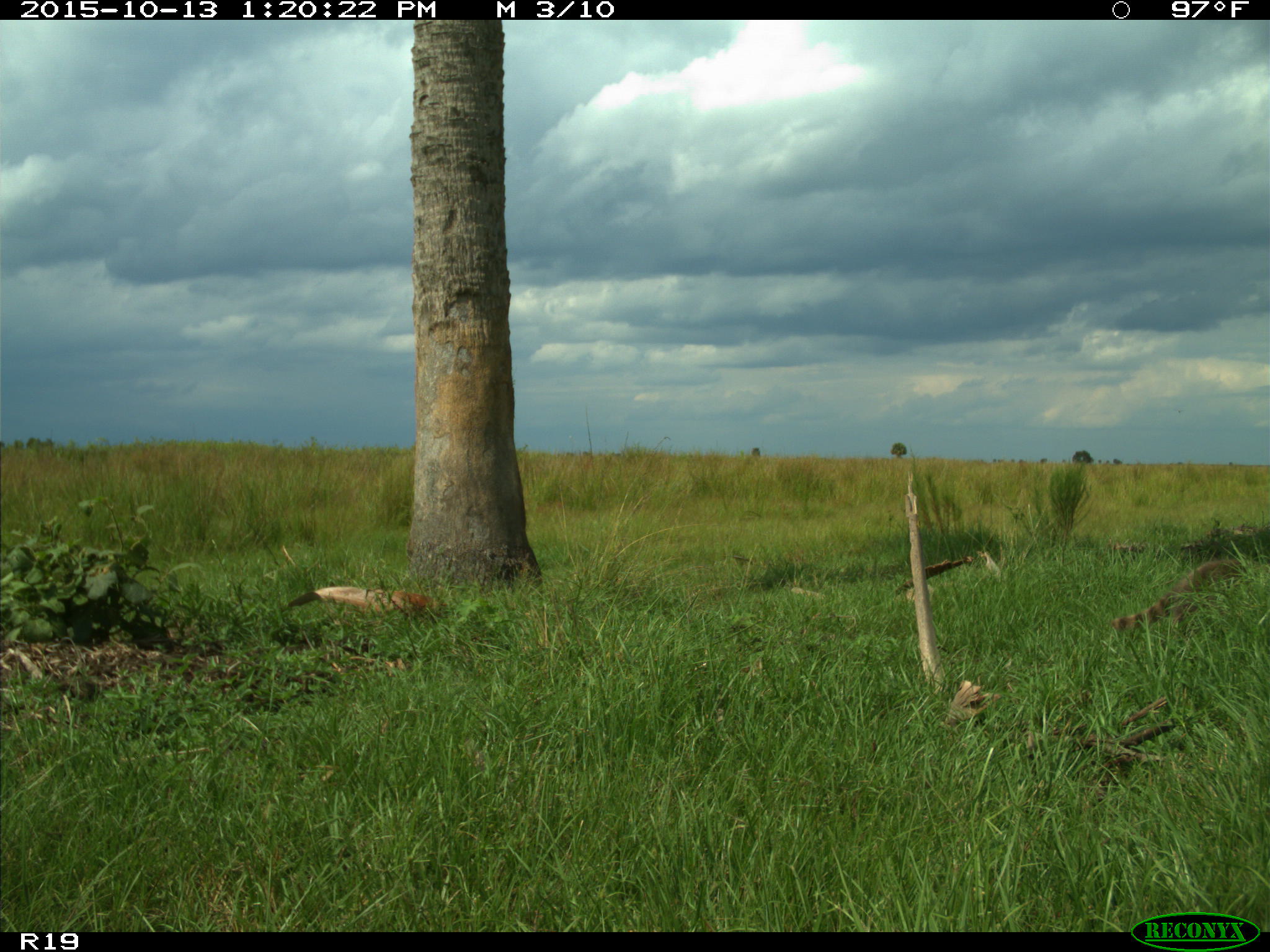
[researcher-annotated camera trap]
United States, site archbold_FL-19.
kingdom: Animalia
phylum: Chordata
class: Mammalia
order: Carnivora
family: Procyonidae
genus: Procyon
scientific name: Procyon lotor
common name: common raccoon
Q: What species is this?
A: Procyon lotor (common raccoon).